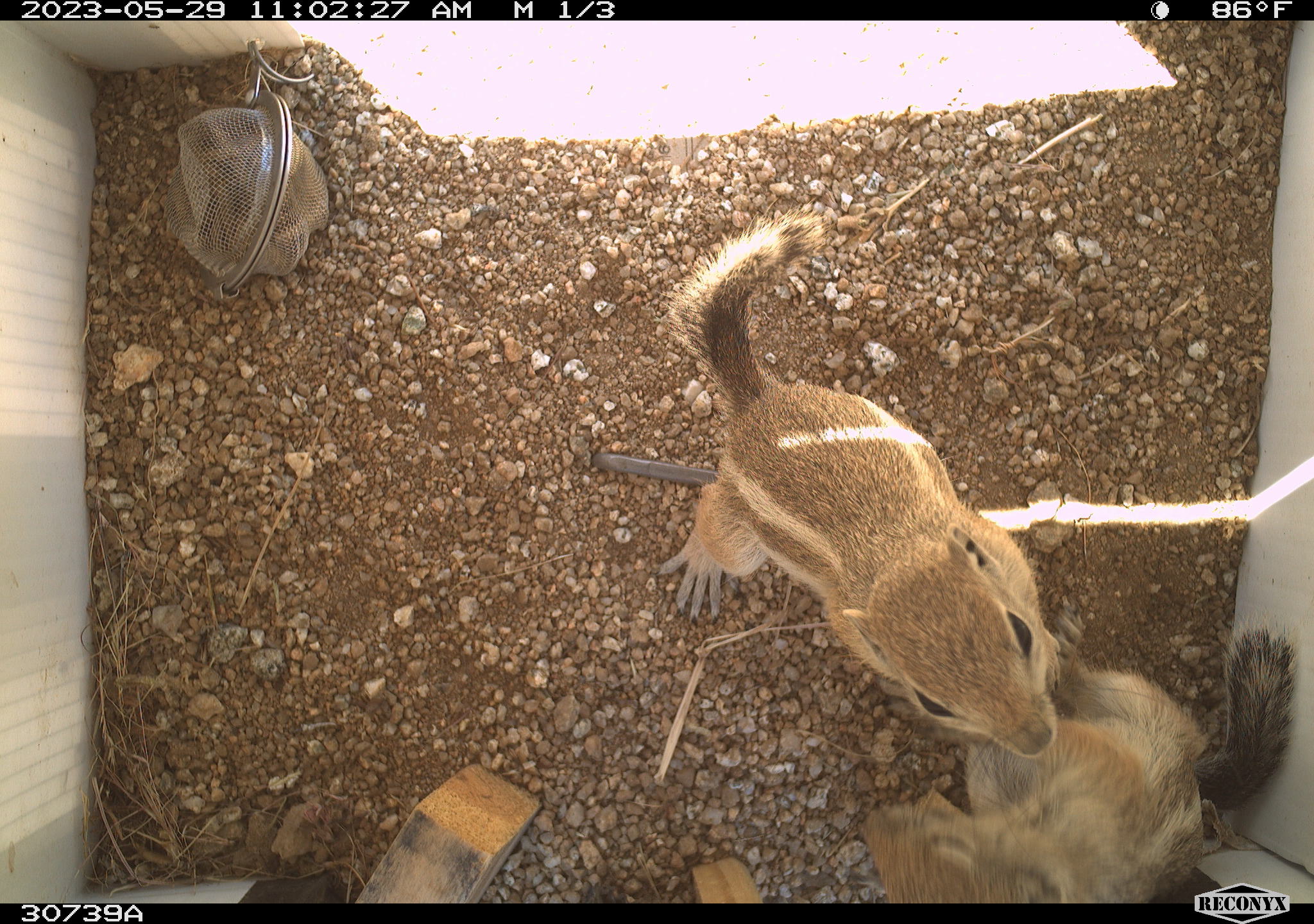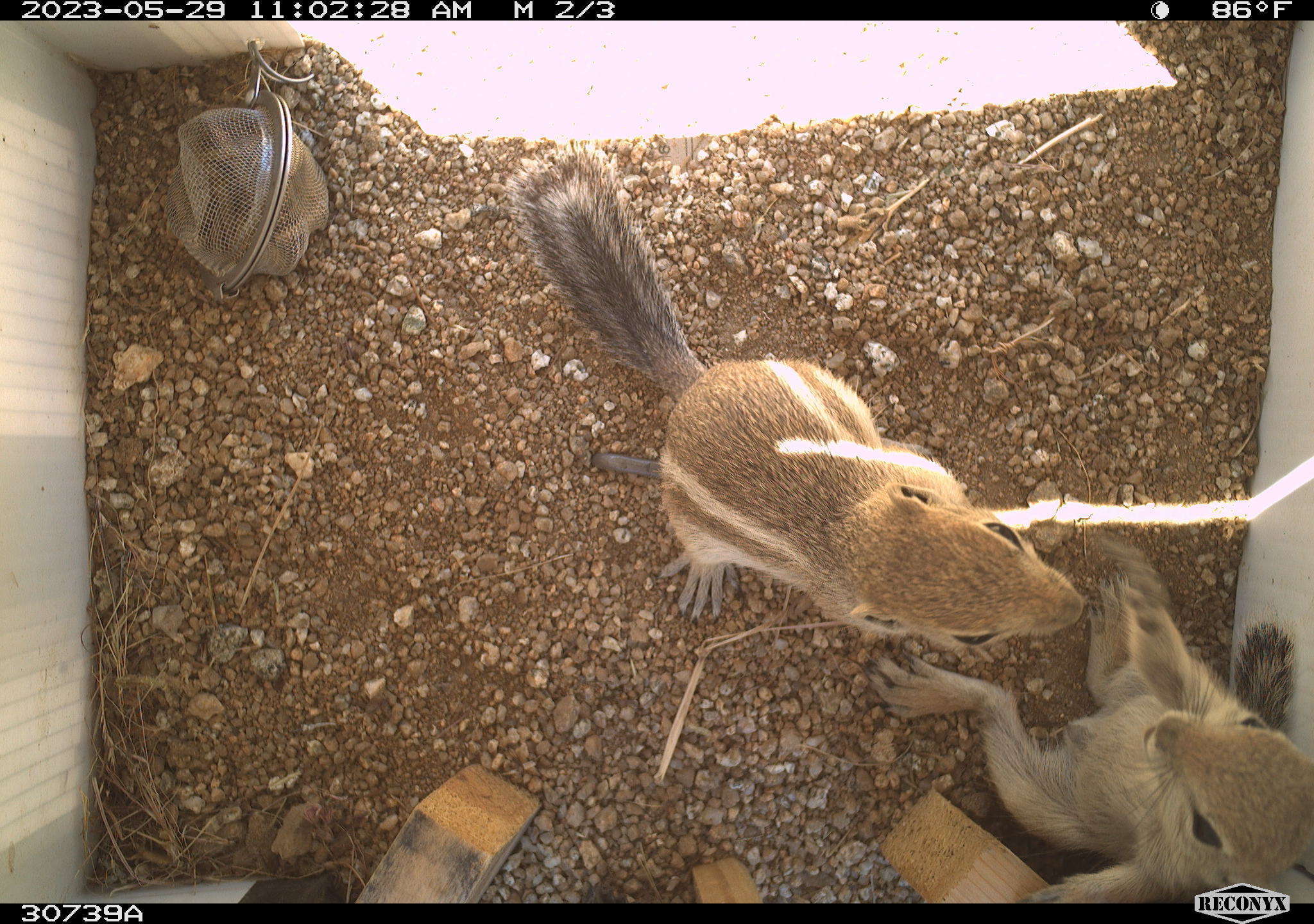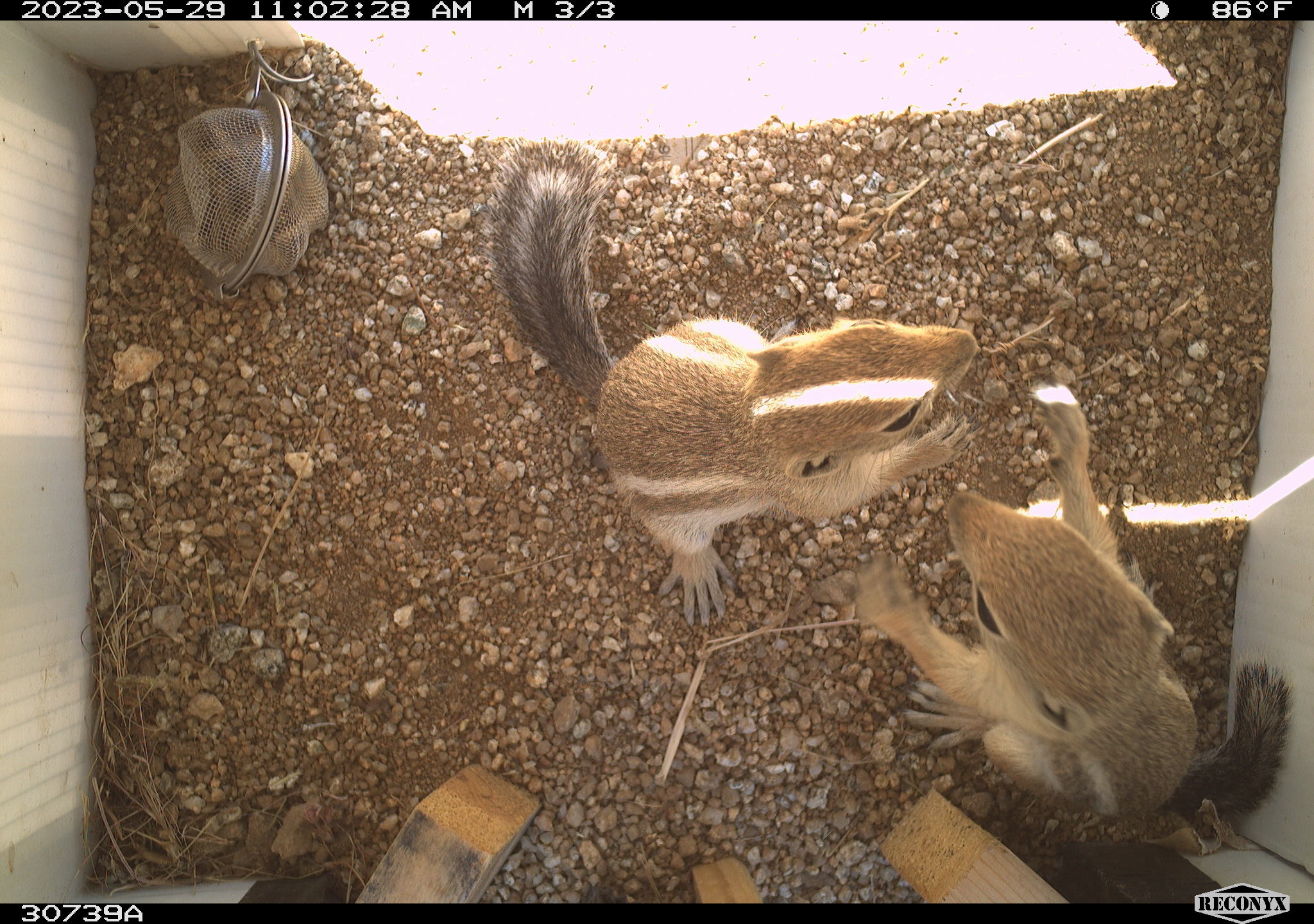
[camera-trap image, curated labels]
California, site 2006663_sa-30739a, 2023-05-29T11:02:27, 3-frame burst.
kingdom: Animalia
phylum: Chordata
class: Mammalia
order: Rodentia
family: Sciuridae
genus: Ammospermophilus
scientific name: Ammospermophilus leucurus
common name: white-tailed antelope squirrel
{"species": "white-tailed antelope squirrel (Ammospermophilus leucurus)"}